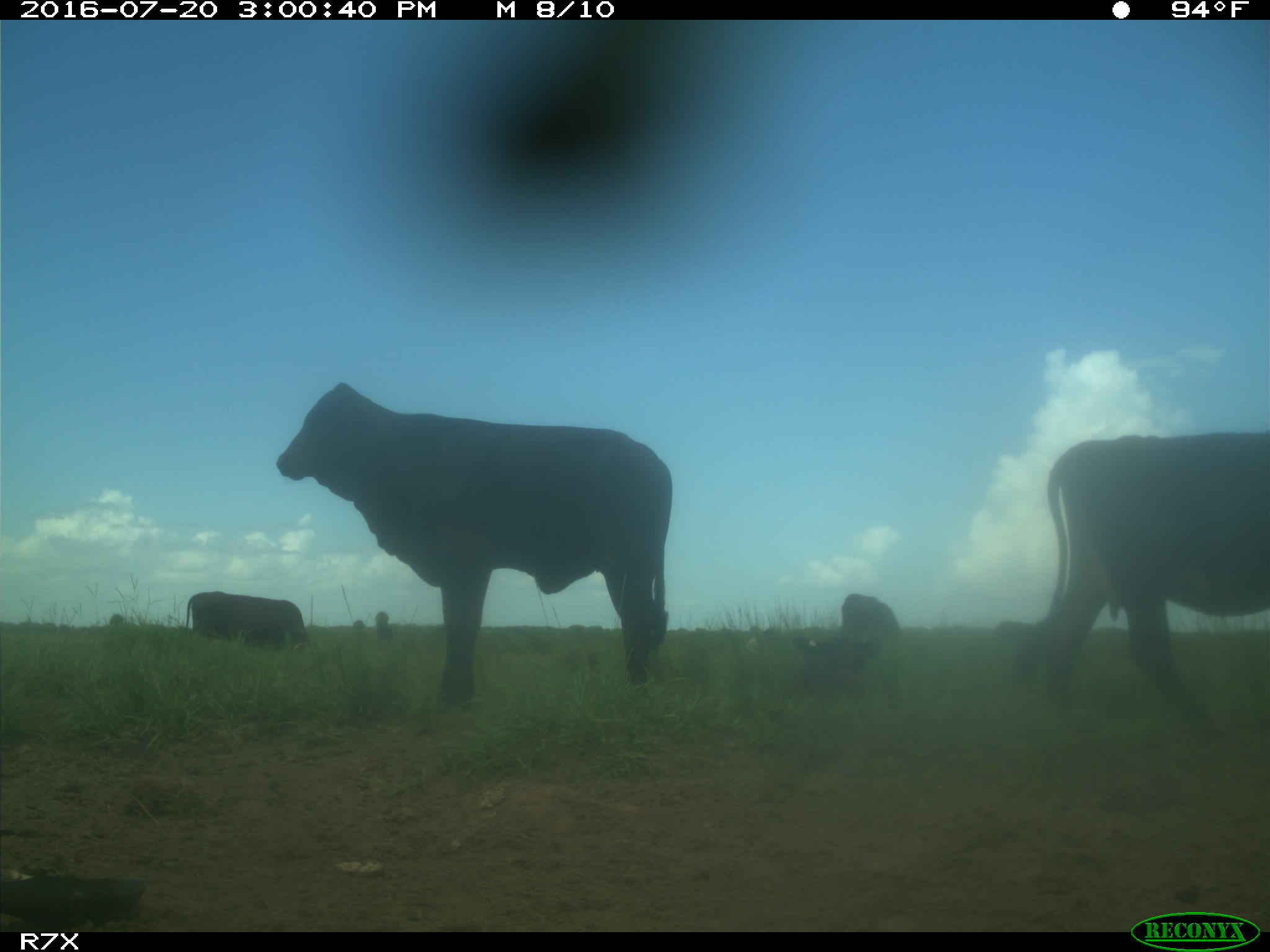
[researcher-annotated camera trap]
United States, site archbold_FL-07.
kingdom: Animalia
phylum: Chordata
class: Mammalia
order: Artiodactyla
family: Bovidae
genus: Bos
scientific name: Bos taurus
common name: domestic cow